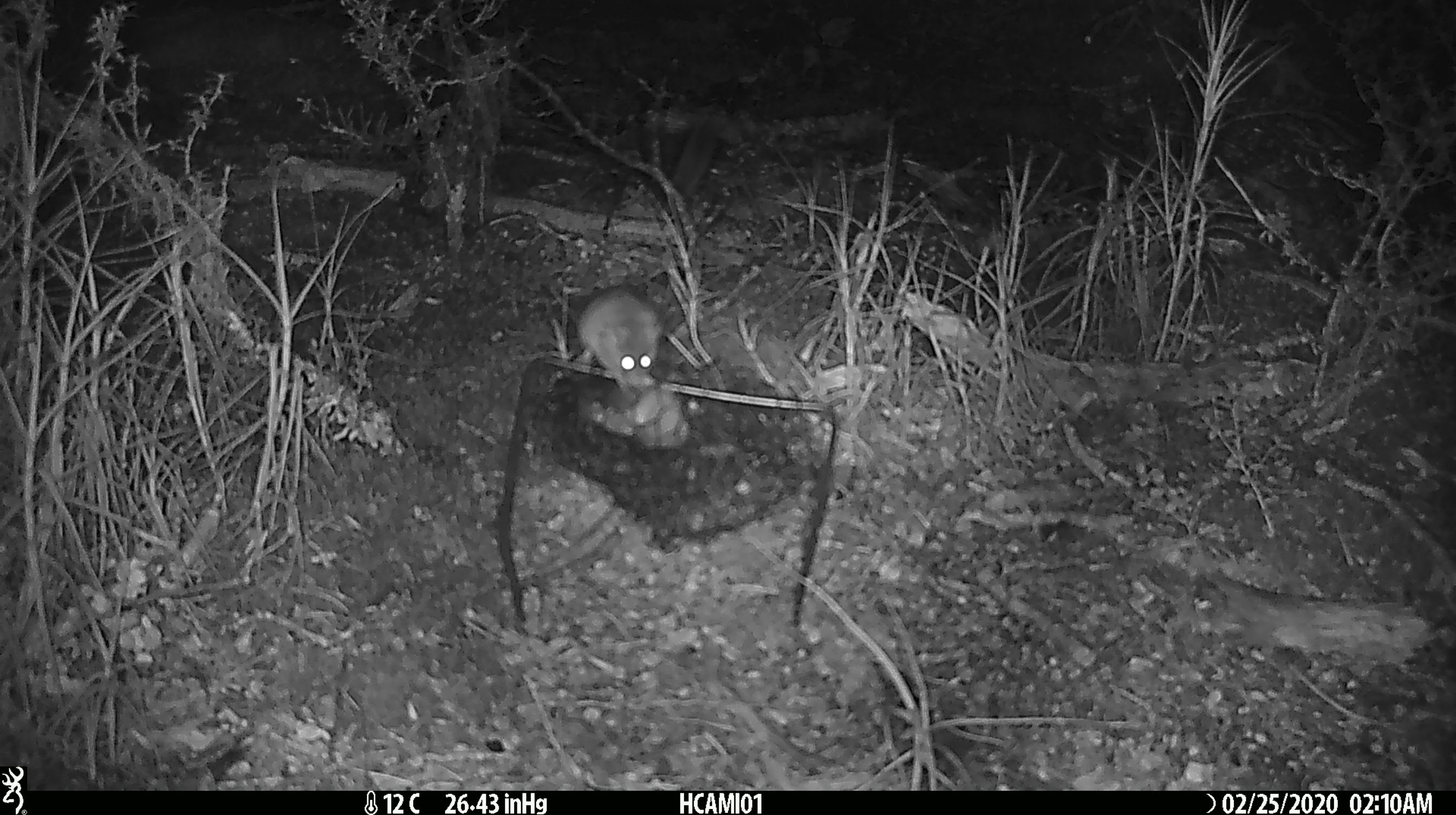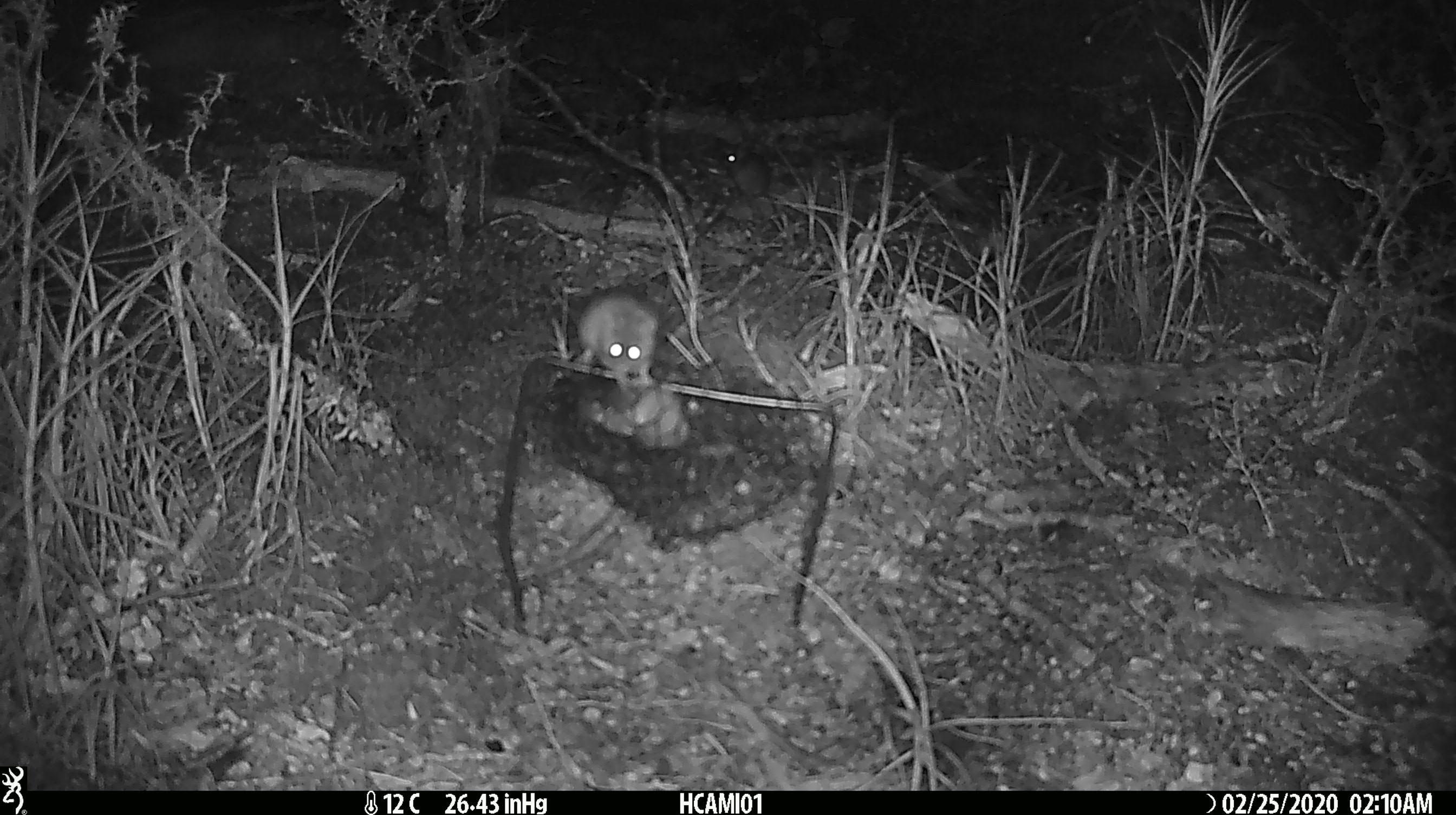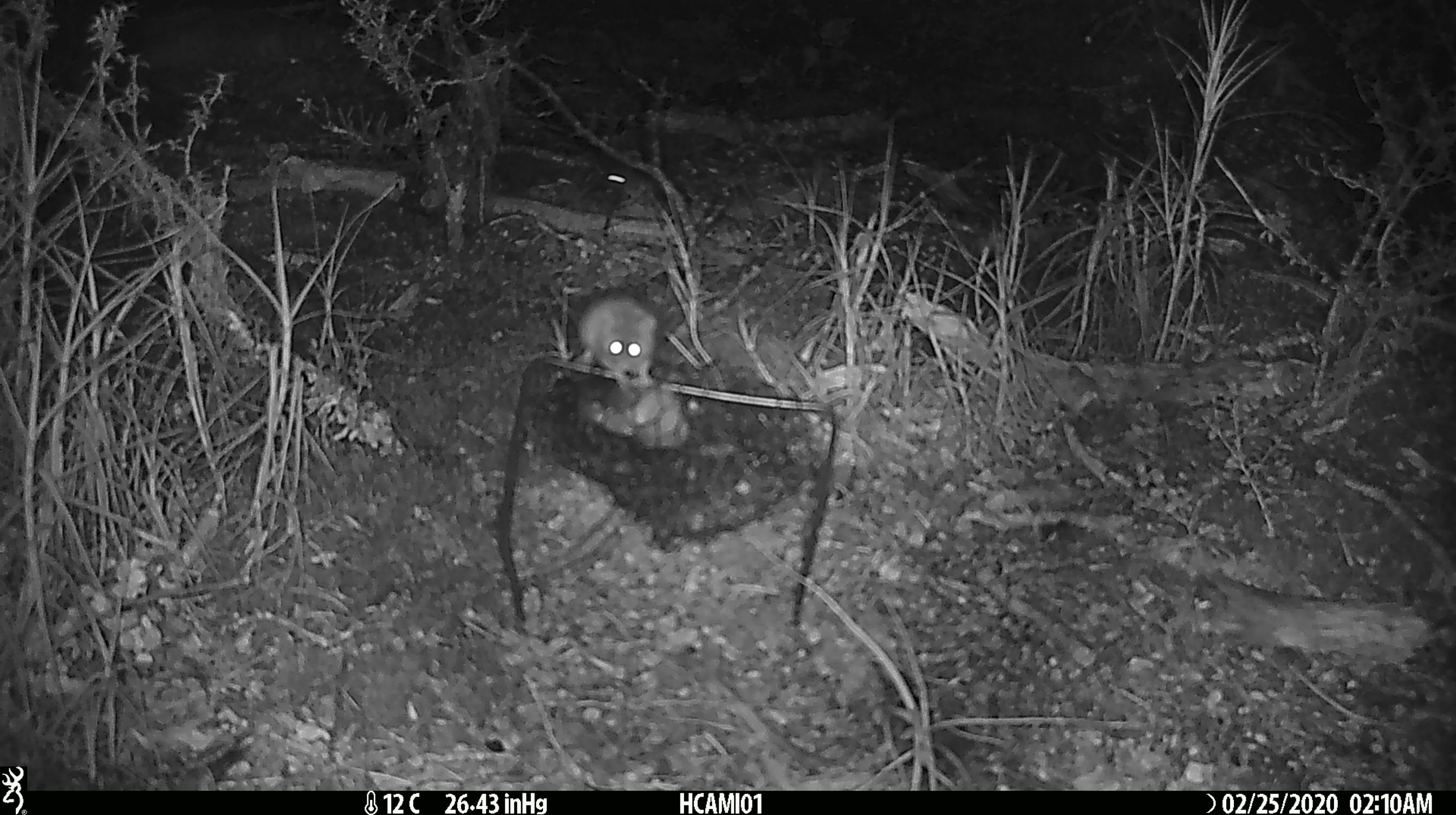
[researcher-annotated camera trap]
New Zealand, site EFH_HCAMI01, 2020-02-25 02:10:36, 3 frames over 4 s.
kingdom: Animalia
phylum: Chordata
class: Mammalia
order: Rodentia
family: Muridae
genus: Mus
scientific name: Mus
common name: mouse